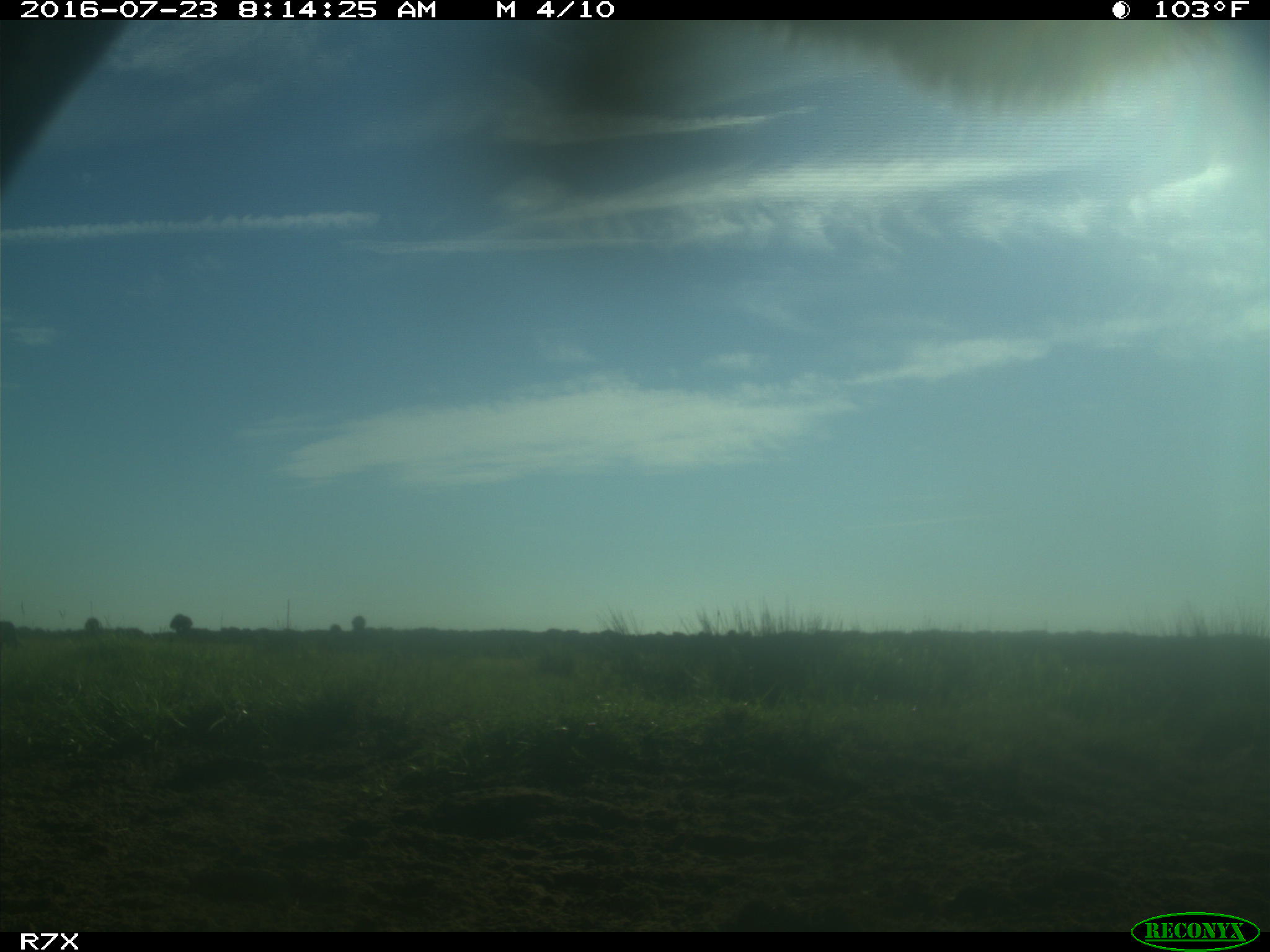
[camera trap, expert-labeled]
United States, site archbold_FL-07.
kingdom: Animalia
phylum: Chordata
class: Mammalia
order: Artiodactyla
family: Bovidae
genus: Bos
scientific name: Bos taurus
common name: domestic cow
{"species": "Bos taurus (domestic cow)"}